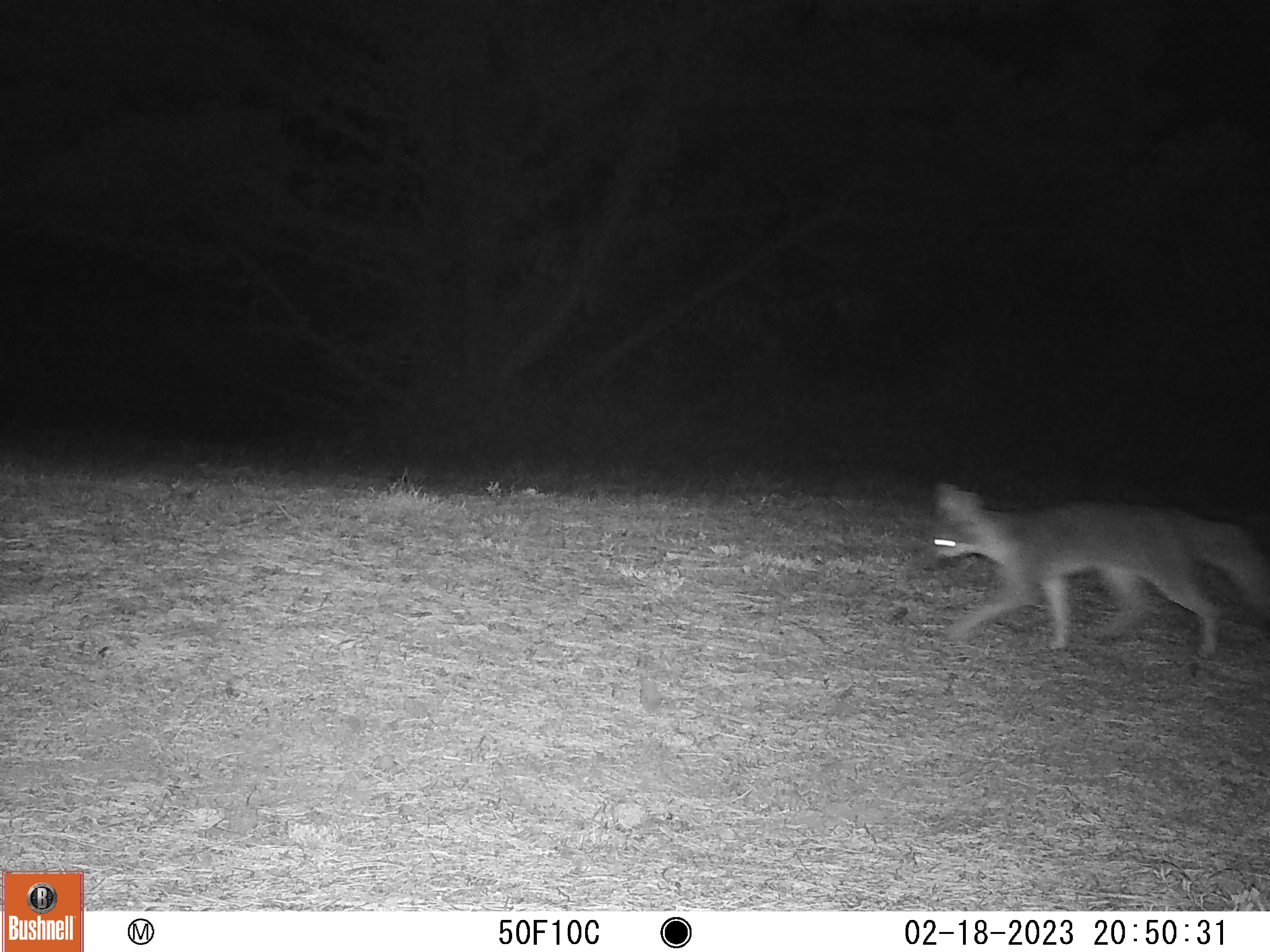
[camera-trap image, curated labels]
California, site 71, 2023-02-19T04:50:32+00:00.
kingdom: Animalia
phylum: Chordata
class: Mammalia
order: Carnivora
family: Canidae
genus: Urocyon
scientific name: Urocyon cinereoargenteus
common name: gray fox